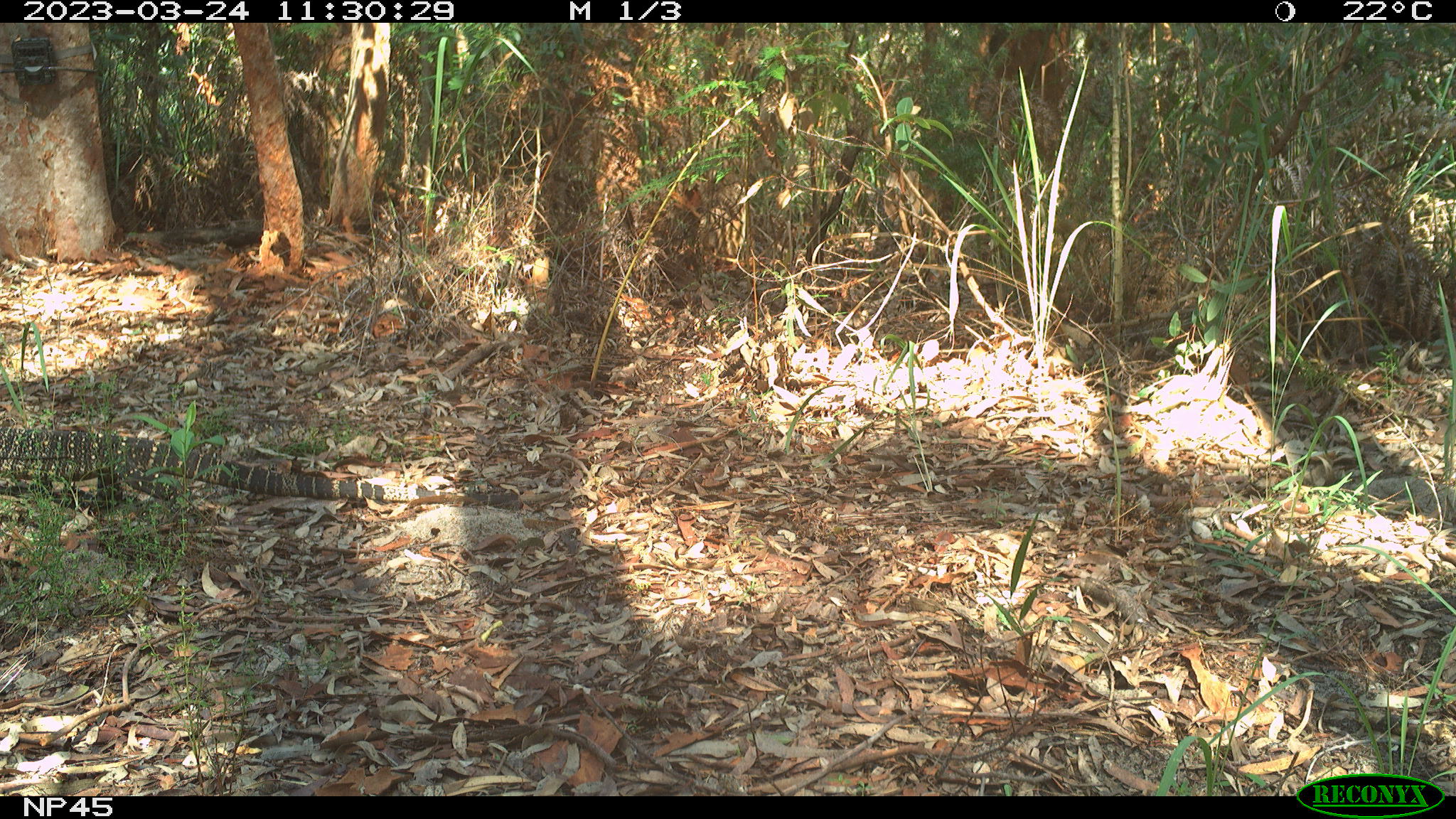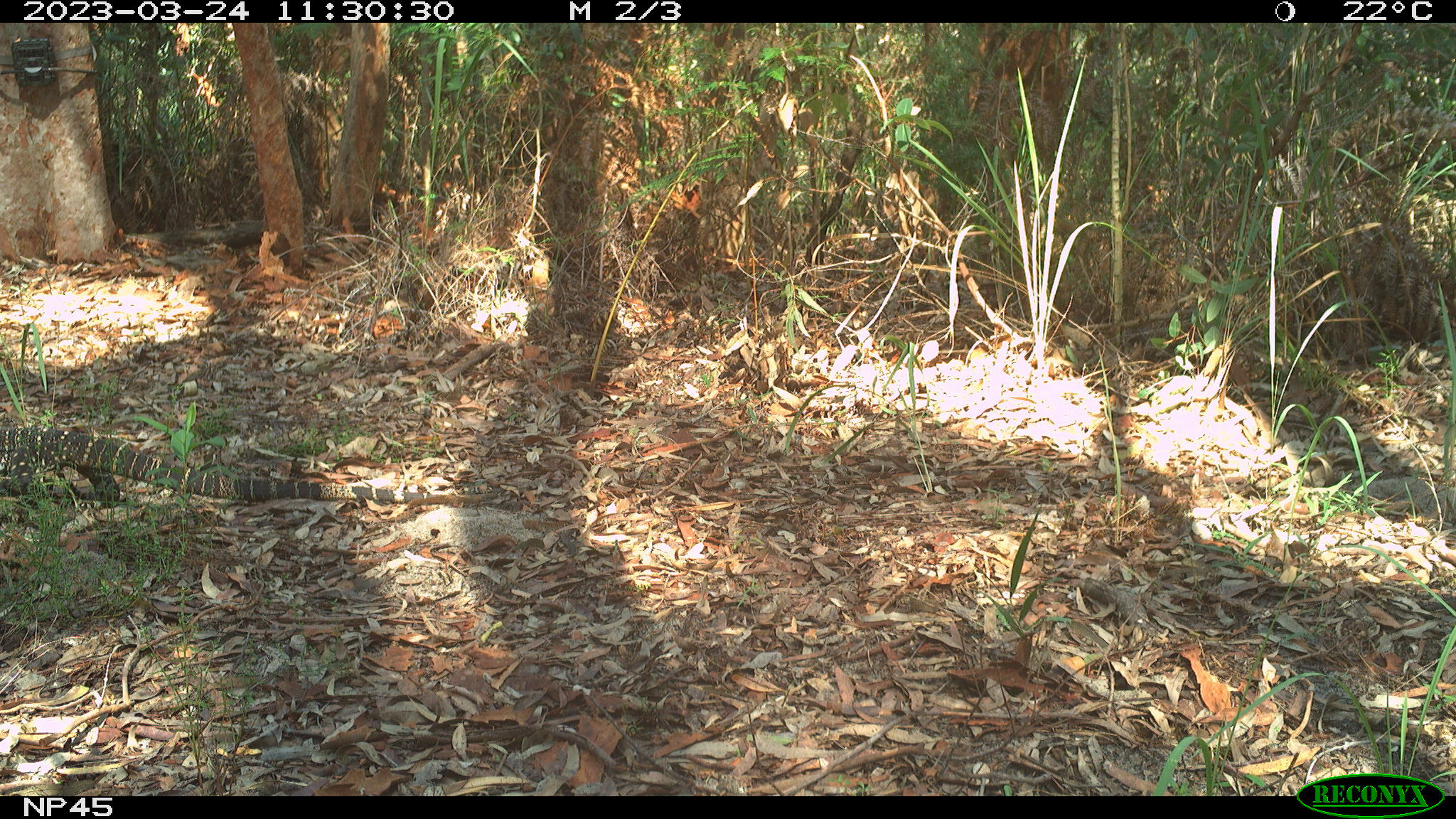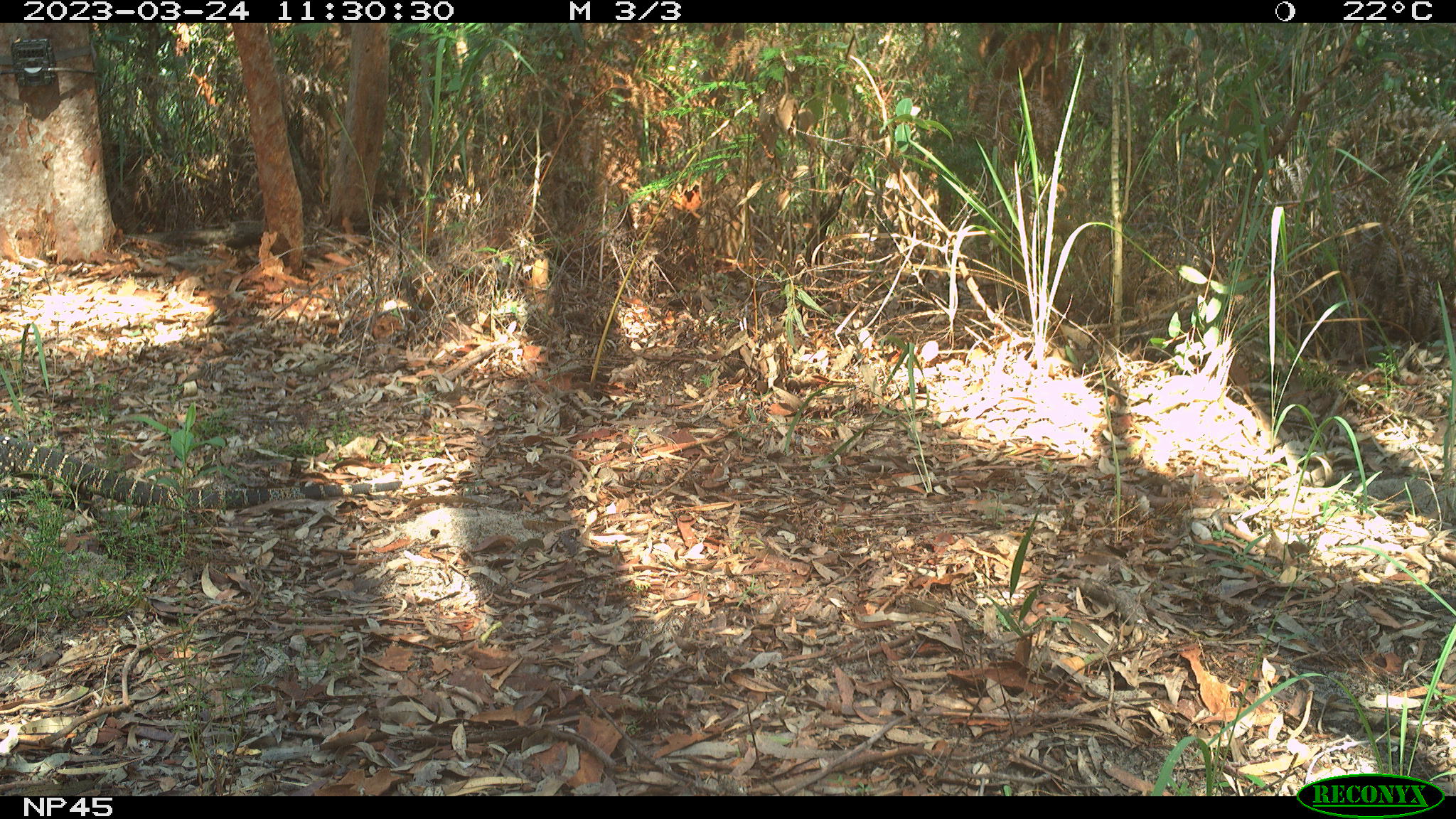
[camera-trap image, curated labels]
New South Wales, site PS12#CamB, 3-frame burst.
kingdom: Animalia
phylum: Chordata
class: Reptilia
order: Squamata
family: Varanidae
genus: Varanus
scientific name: Varanus varius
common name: lace monitor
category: goanna